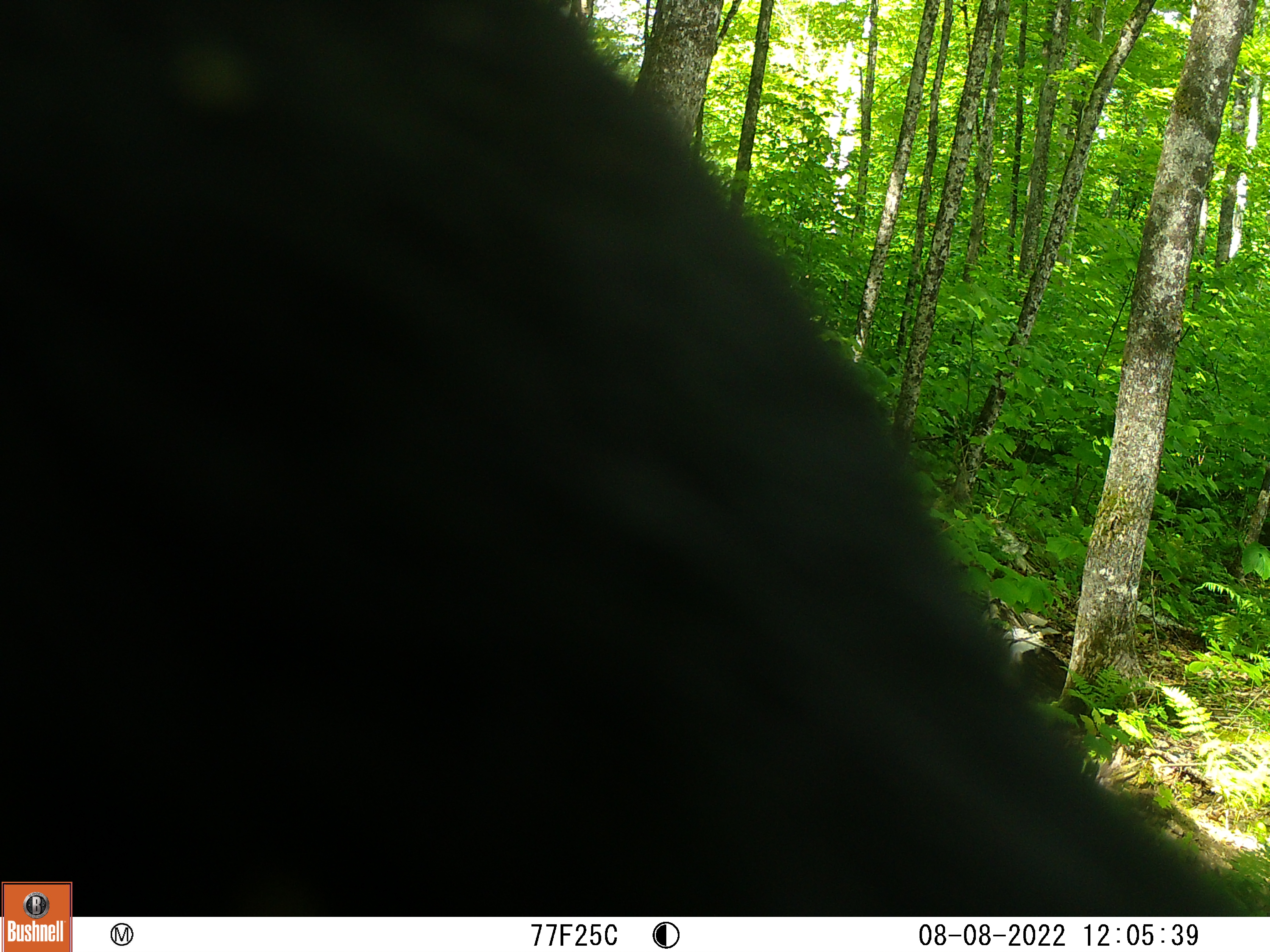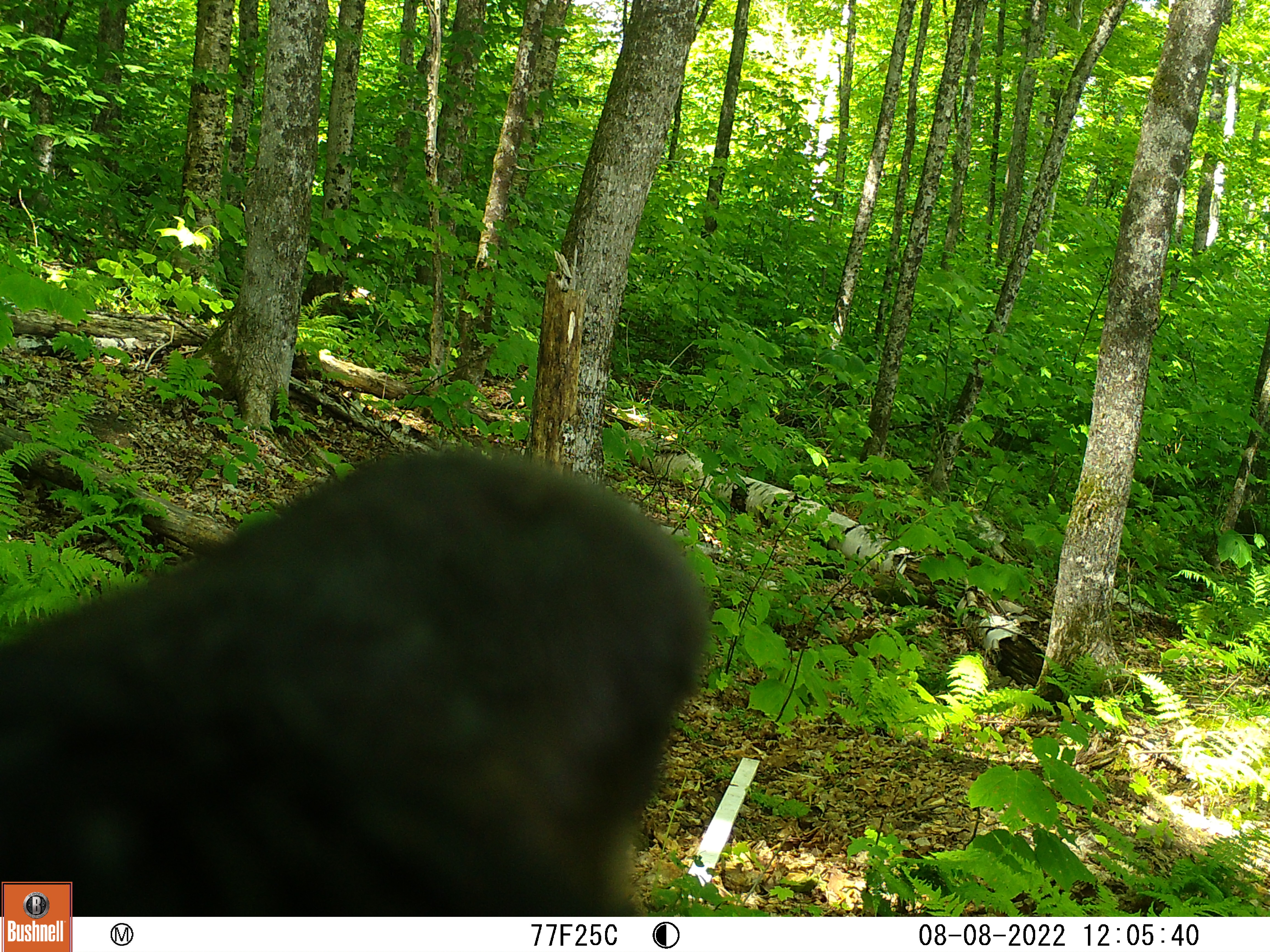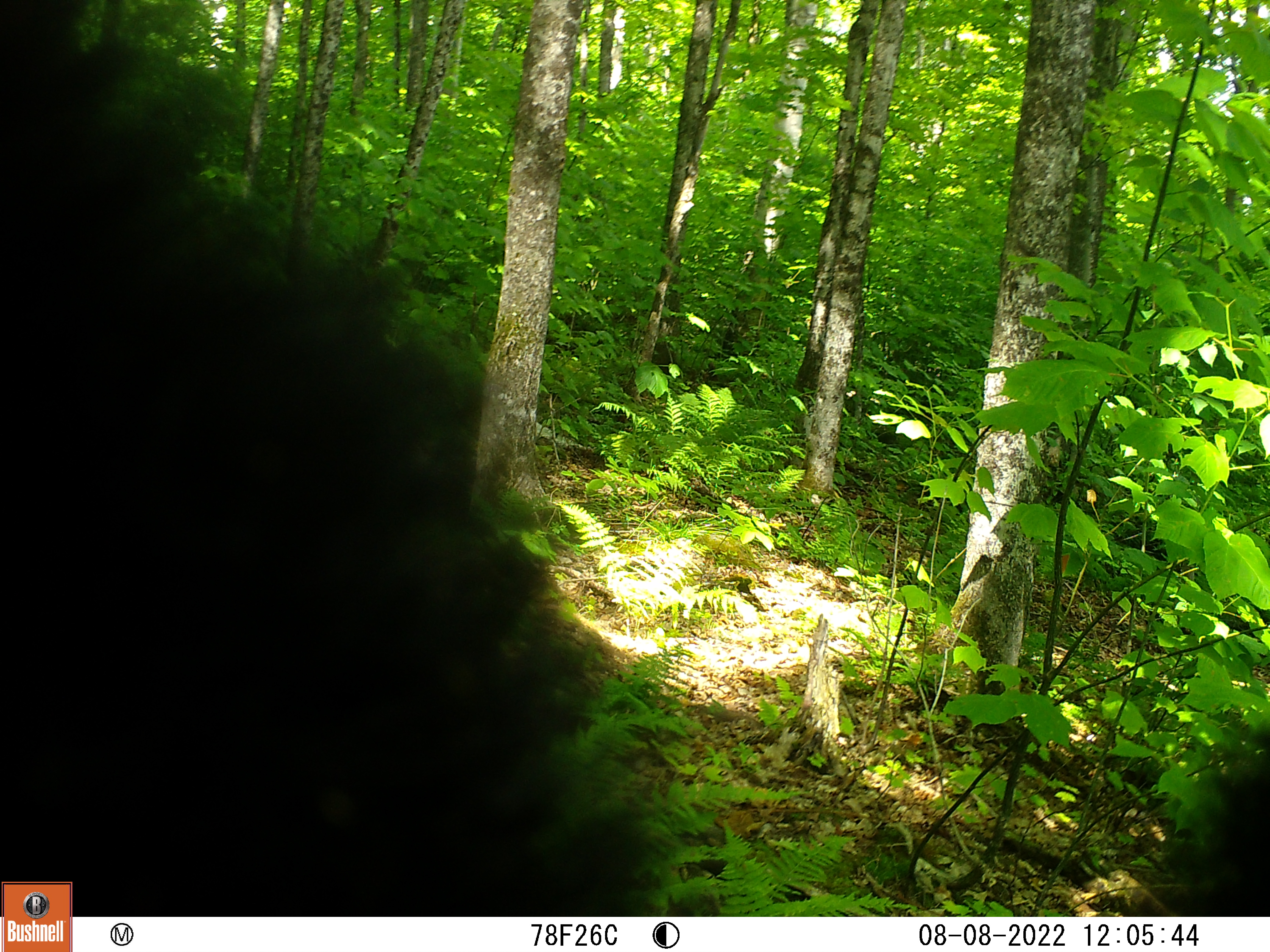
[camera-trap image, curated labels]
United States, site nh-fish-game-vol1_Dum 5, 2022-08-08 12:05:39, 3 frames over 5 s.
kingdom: Animalia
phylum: Chordata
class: Mammalia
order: Carnivora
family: Ursidae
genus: Ursus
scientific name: Ursus americanus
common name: black bear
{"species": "black bear (Ursus americanus)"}